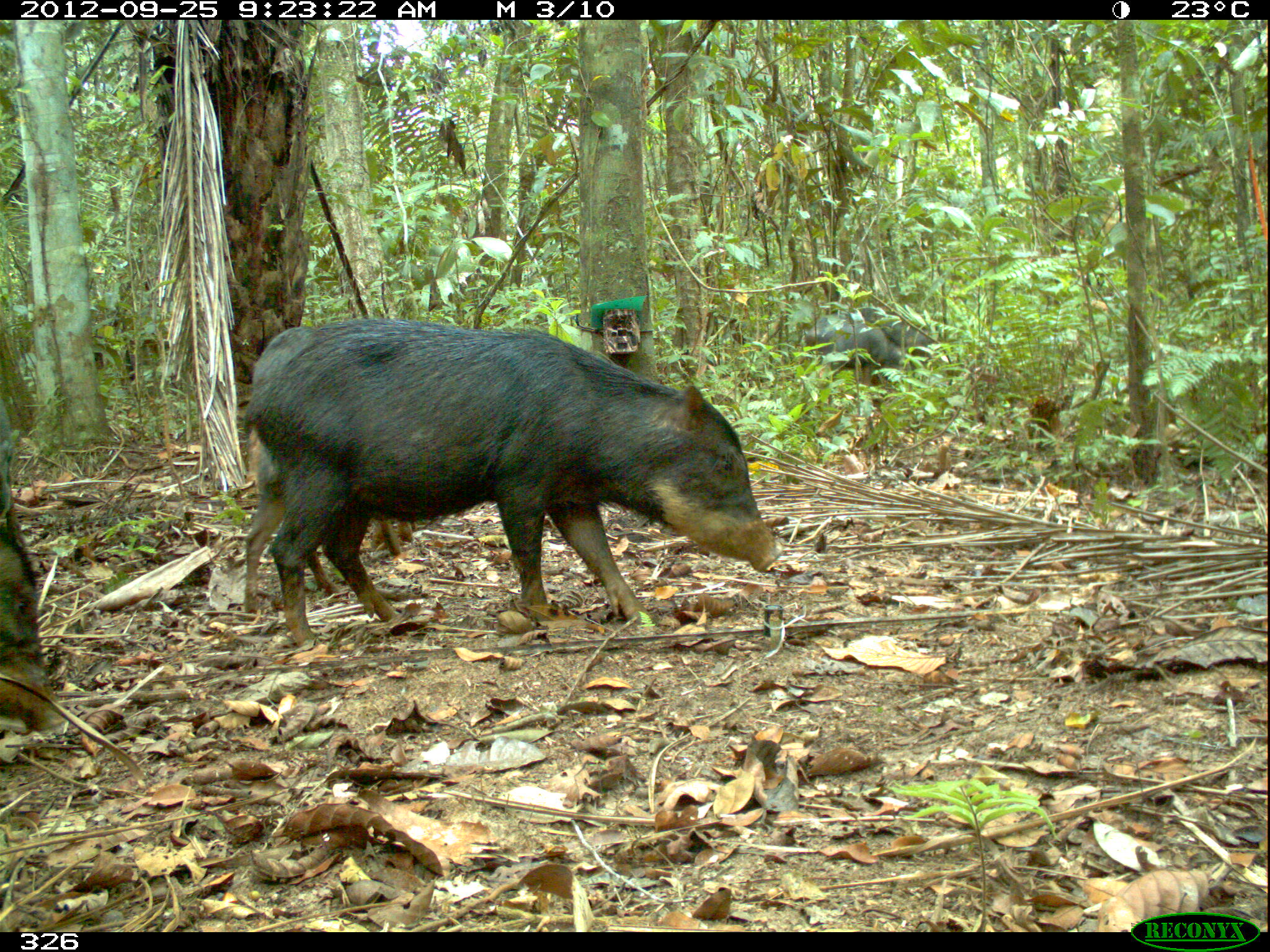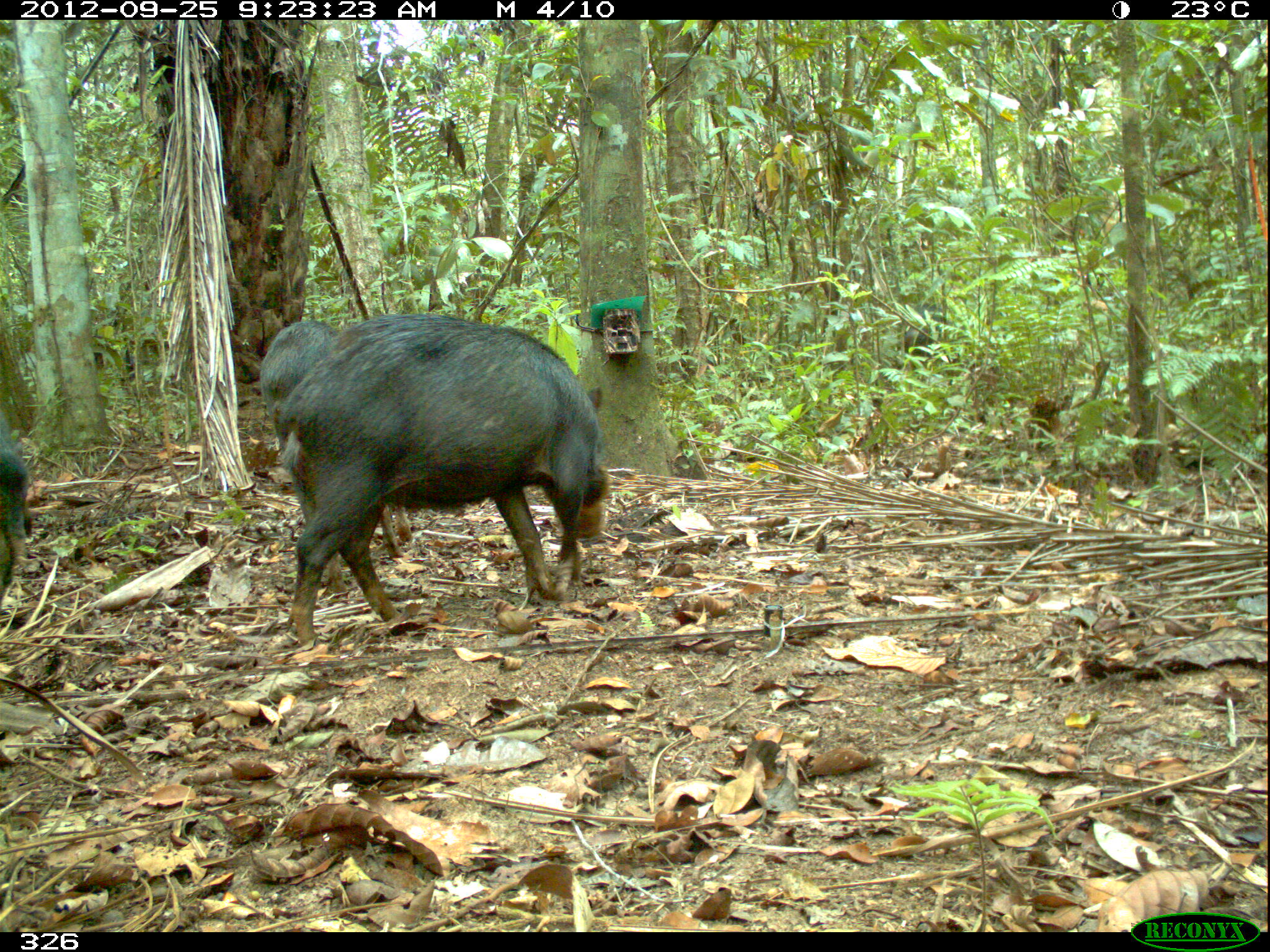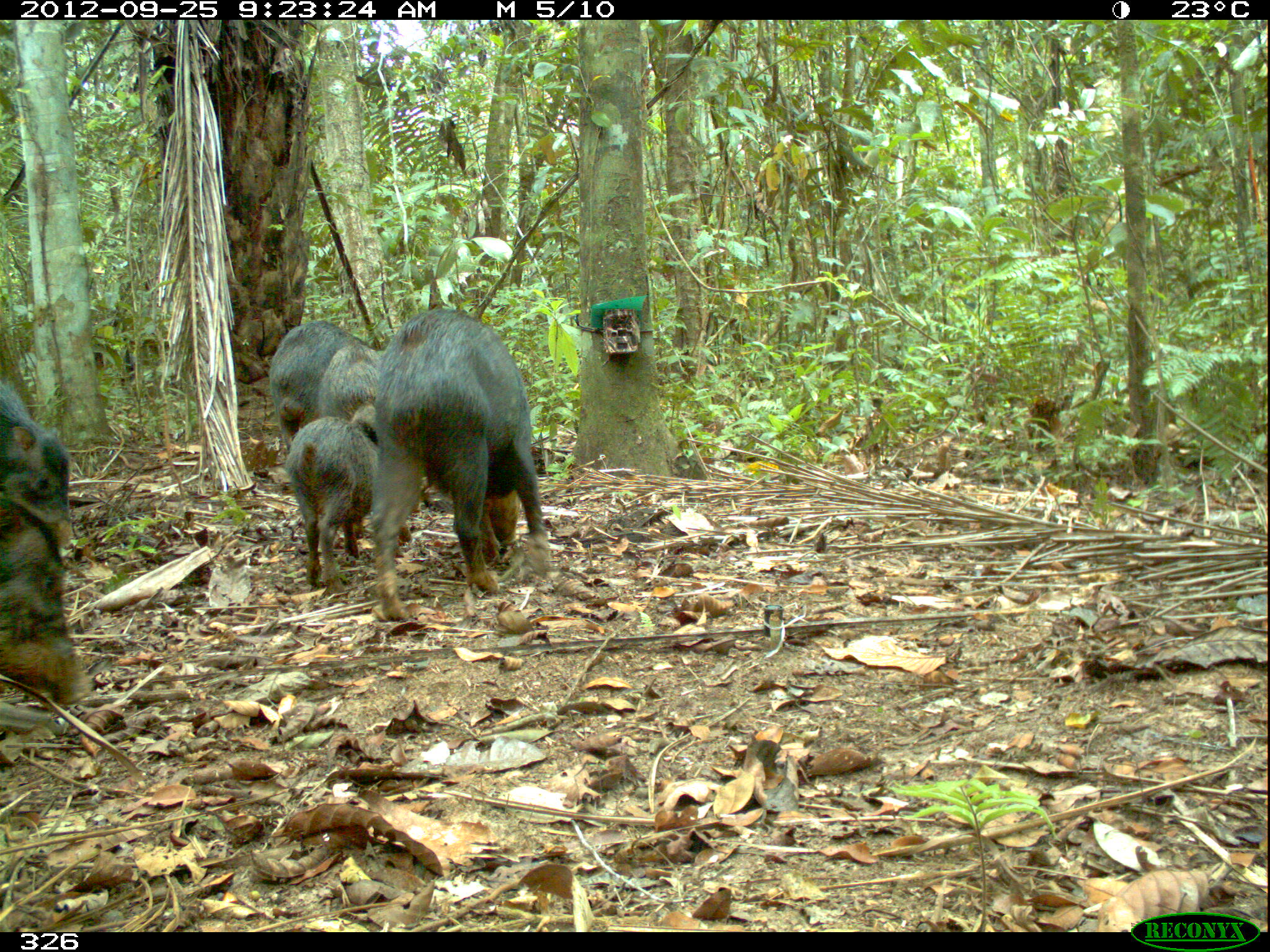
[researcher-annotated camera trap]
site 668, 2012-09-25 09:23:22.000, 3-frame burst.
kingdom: Animalia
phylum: Chordata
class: Mammalia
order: Artiodactyla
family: Tayassuidae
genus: Tayassu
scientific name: Tayassu pecari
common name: white-lipped peccary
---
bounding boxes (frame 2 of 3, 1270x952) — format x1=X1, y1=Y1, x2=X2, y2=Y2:
tayassu pecari: x1=274, y1=311, x2=612, y2=643; x1=259, y1=321, x2=416, y2=560; x1=896, y1=302, x2=998, y2=376; x1=0, y1=410, x2=30, y2=606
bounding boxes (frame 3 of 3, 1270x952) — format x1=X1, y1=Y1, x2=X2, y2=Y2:
tayassu pecari: x1=376, y1=308, x2=551, y2=620; x1=0, y1=500, x2=91, y2=705; x1=285, y1=416, x2=373, y2=594; x1=0, y1=375, x2=77, y2=548; x1=265, y1=317, x2=371, y2=440; x1=318, y1=339, x2=381, y2=424